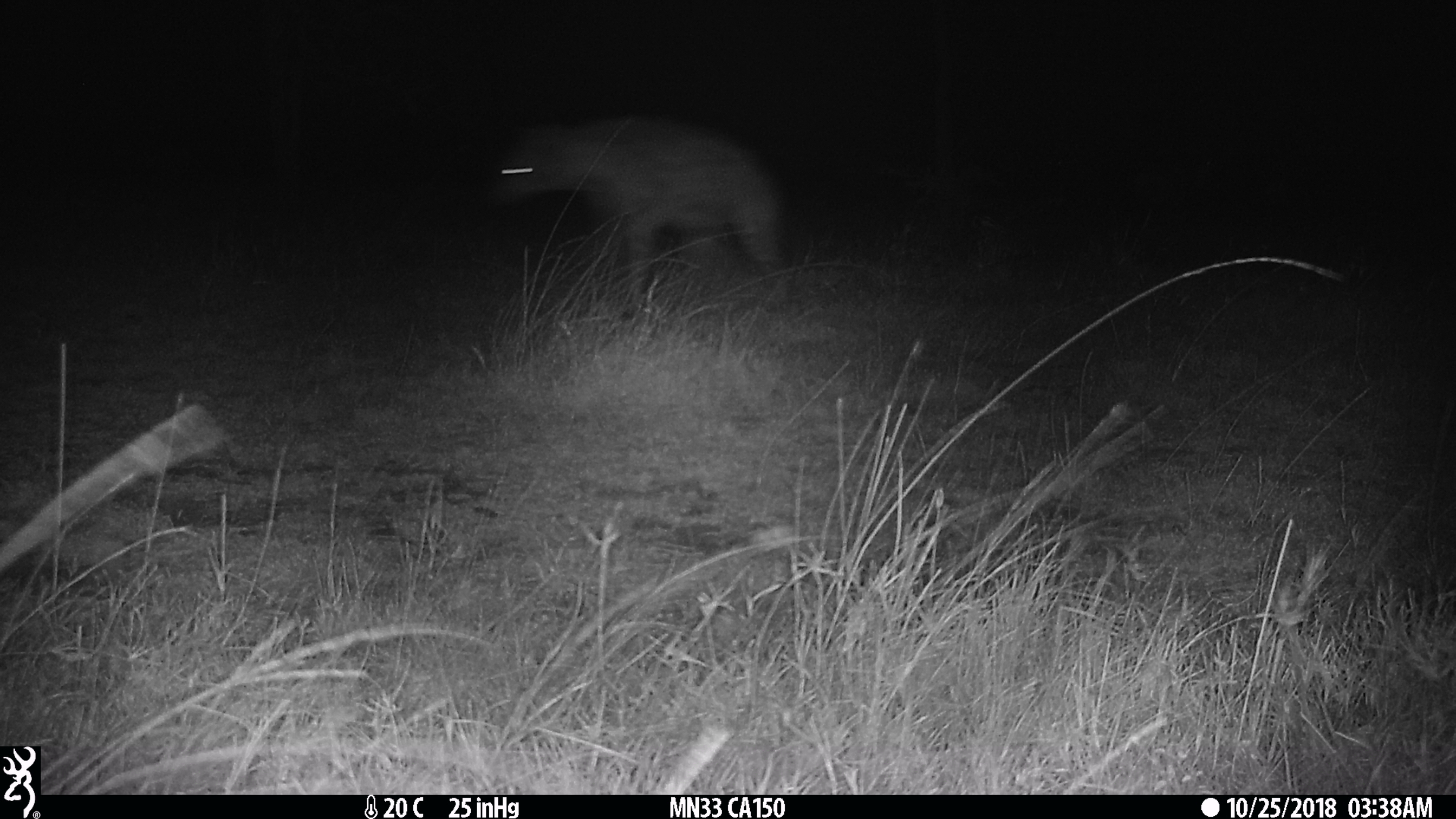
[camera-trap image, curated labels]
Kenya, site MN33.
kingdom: Animalia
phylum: Chordata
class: Mammalia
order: Carnivora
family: Hyaenidae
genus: Crocuta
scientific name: Crocuta crocuta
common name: spotted hyena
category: hyena spotted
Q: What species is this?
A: Hyena spotted (spotted hyena) (Crocuta crocuta).